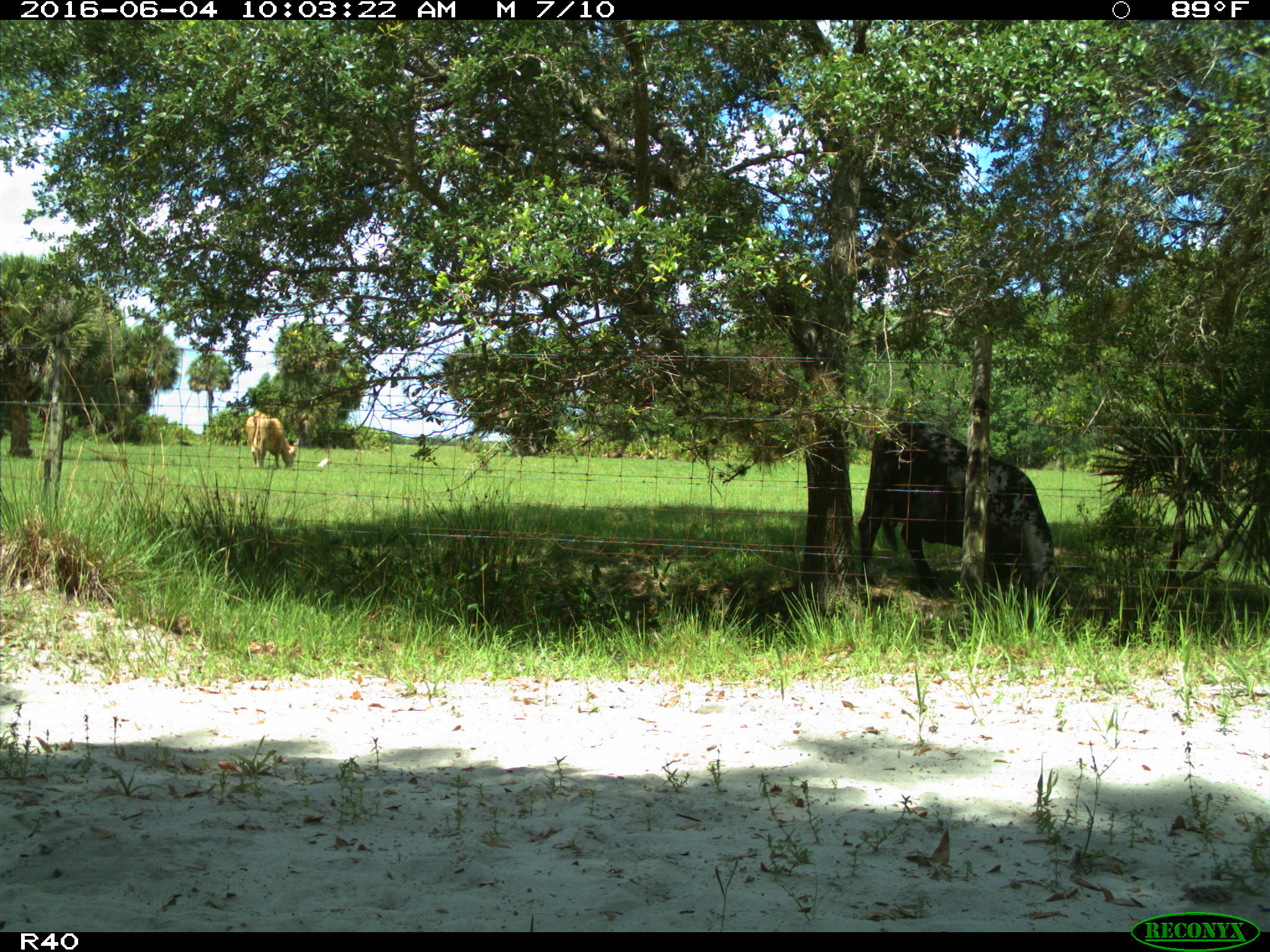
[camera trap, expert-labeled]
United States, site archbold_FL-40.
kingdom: Animalia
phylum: Chordata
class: Mammalia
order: Artiodactyla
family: Bovidae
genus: Bos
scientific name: Bos taurus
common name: domestic cow